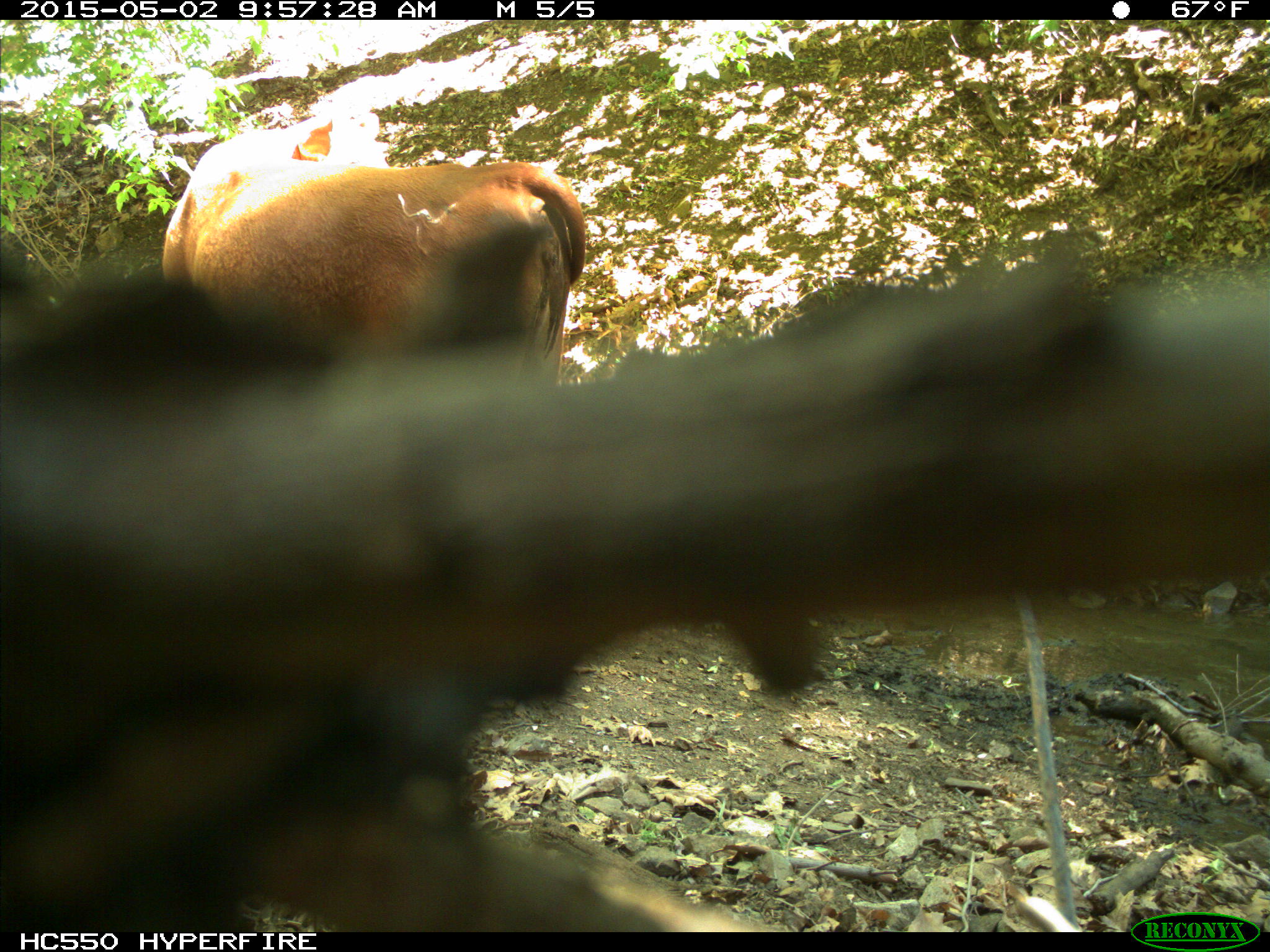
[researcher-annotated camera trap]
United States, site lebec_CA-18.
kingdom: Animalia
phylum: Chordata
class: Mammalia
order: Artiodactyla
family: Bovidae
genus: Bos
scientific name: Bos taurus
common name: domestic cow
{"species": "Bos taurus (domestic cow)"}